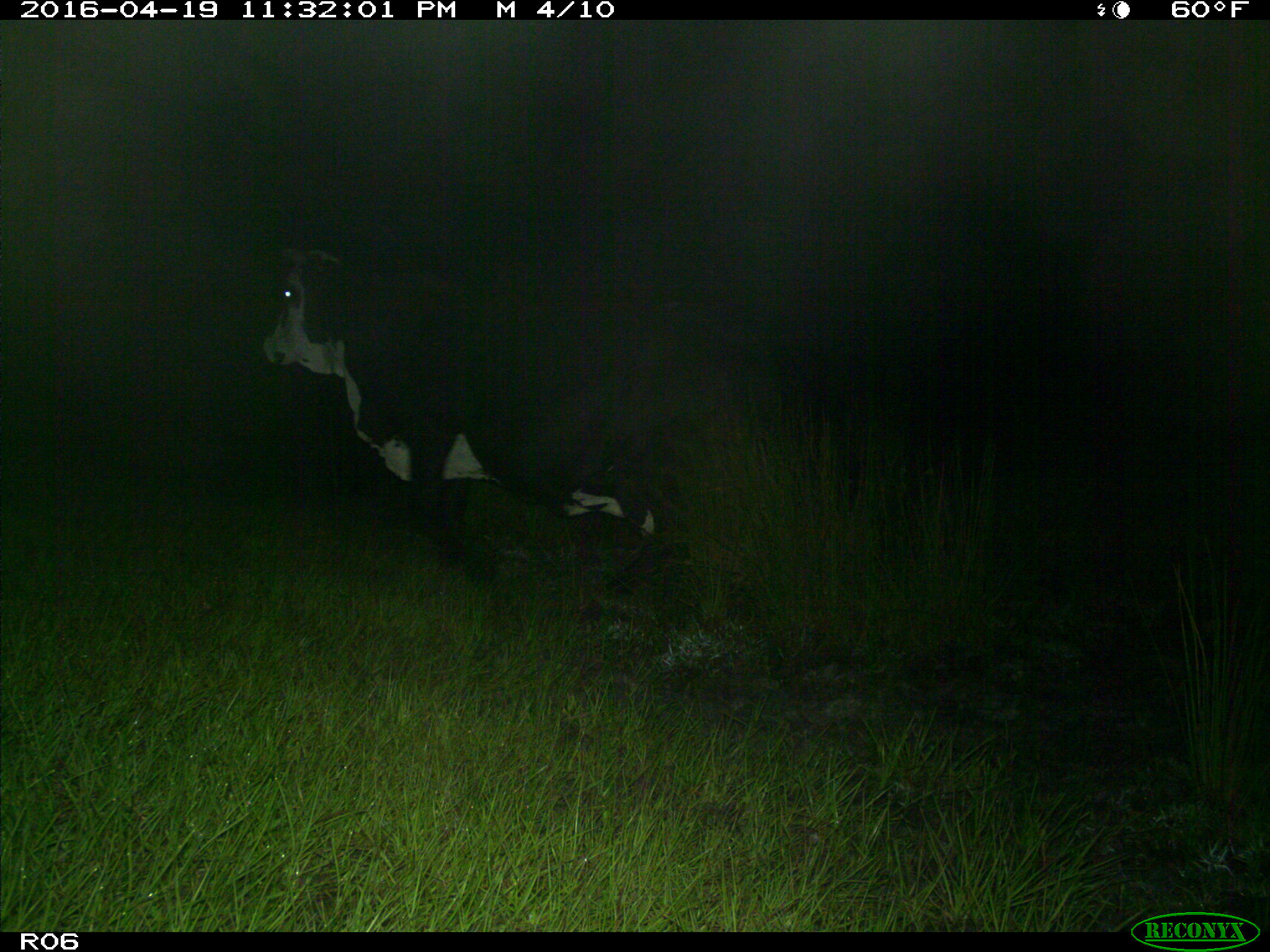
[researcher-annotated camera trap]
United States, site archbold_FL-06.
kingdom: Animalia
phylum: Chordata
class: Mammalia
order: Artiodactyla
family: Bovidae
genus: Bos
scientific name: Bos taurus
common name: domestic cow